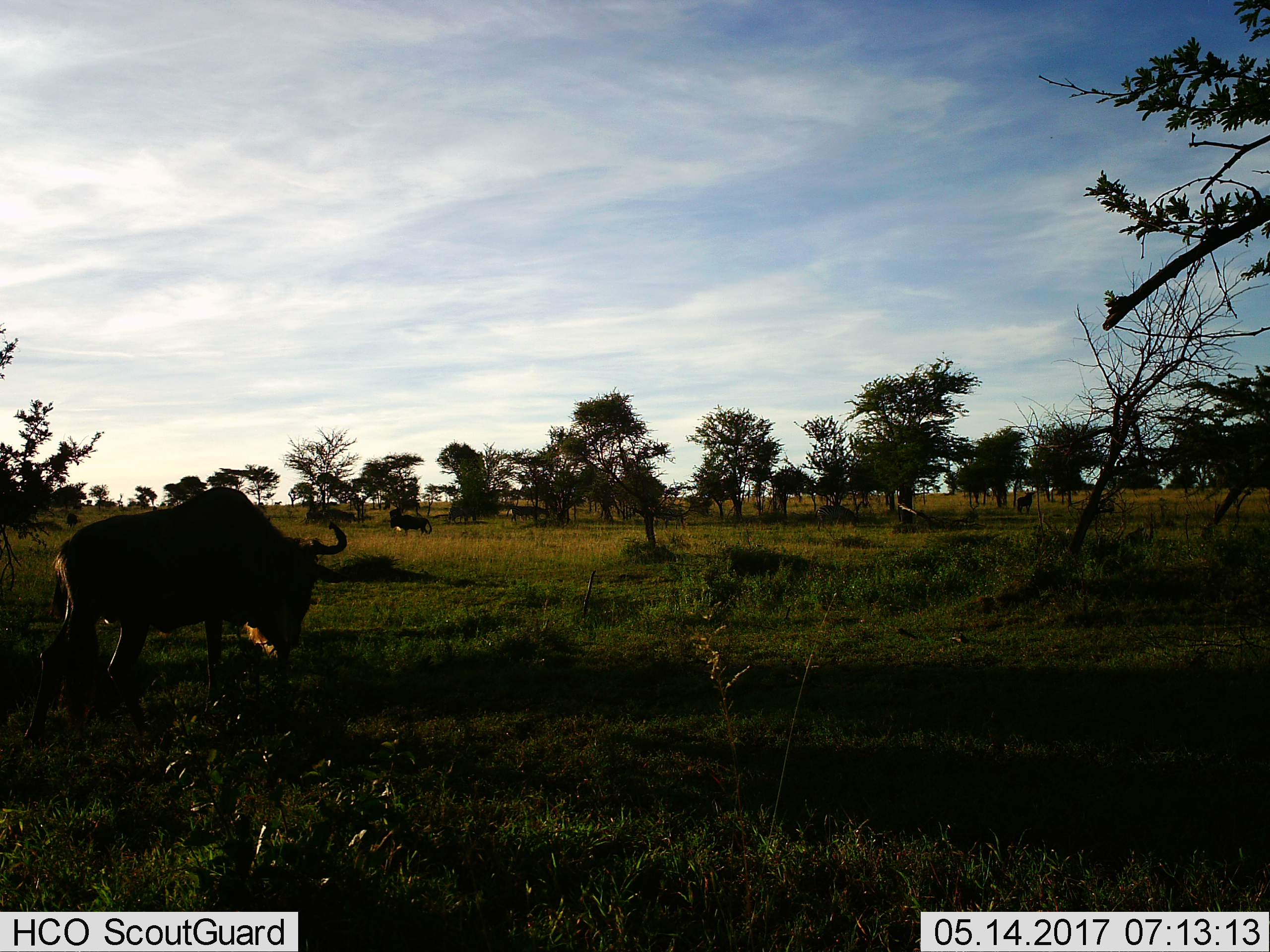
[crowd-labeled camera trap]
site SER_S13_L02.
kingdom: Animalia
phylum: Chordata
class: Mammalia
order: Artiodactyla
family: Bovidae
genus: Connochaetes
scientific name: Connochaetes taurinus taurinus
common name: blue wildebeest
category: wildebeestblue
Wildebeestblue (blue wildebeest) (Connochaetes taurinus taurinus), count 3. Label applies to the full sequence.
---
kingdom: Animalia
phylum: Chordata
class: Mammalia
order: Perissodactyla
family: Equidae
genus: Equus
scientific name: Equus quagga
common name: plains zebra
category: zebraplains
Zebraplains (plains zebra) (Equus quagga), count 1. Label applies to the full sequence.